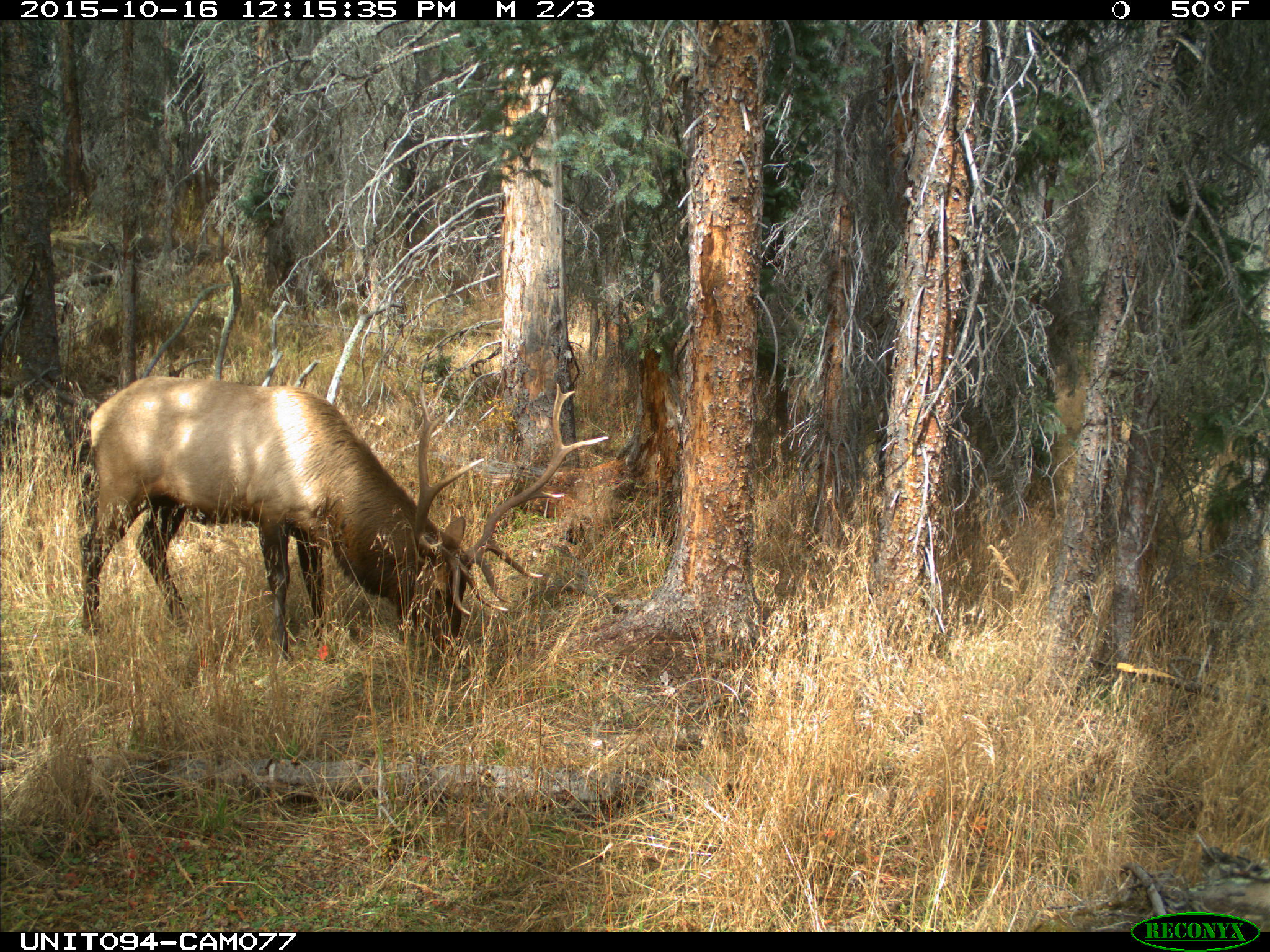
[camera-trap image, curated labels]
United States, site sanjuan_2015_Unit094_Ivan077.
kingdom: Animalia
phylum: Chordata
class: Mammalia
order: Artiodactyla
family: Cervidae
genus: Cervus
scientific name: Cervus elaphus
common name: red deer